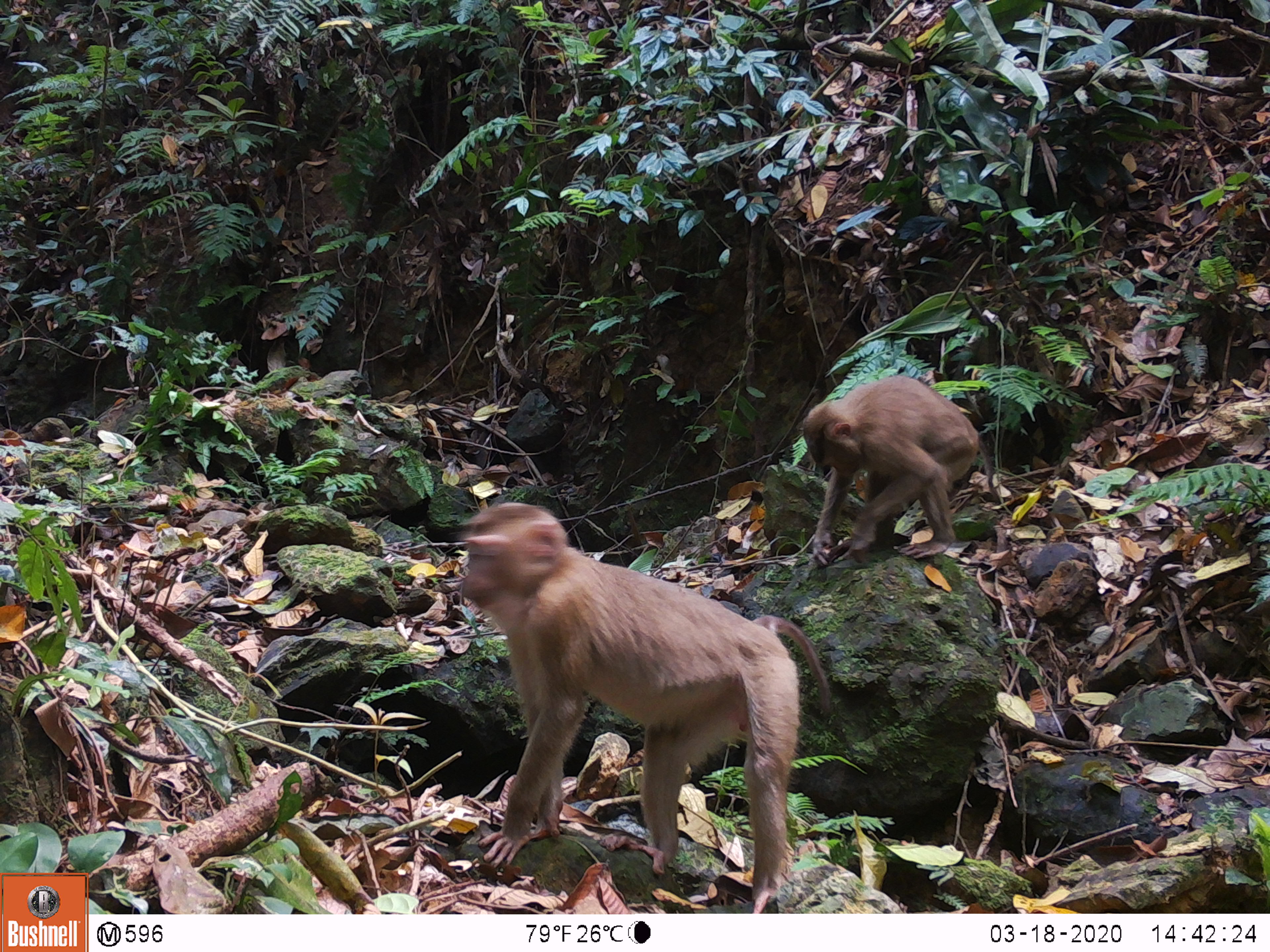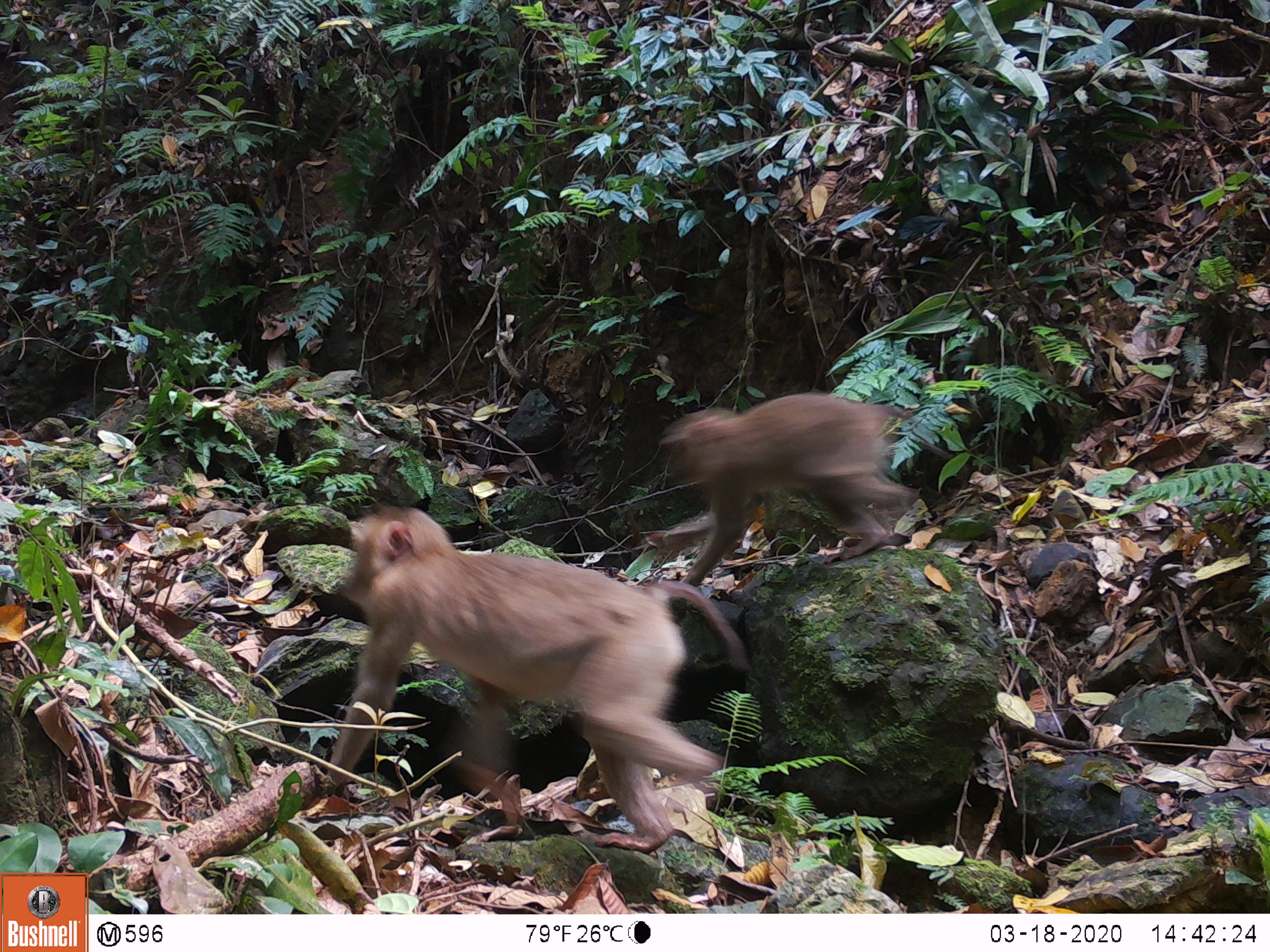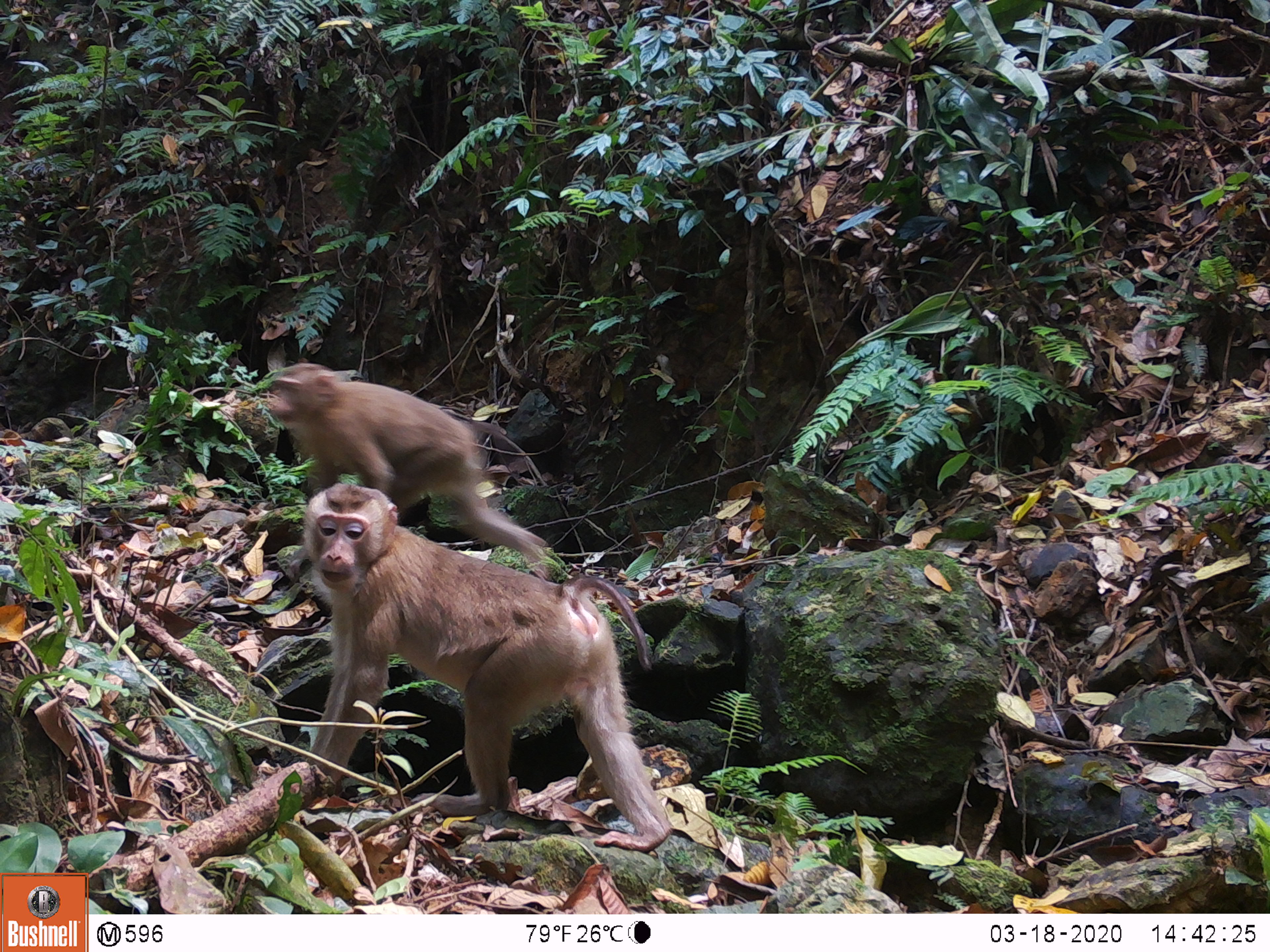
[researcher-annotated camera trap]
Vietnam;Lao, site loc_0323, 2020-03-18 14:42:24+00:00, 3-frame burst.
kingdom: Animalia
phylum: Chordata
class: Mammalia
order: Primates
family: Cercopithecidae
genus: Macaca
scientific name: Macaca nemestrina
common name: pig-tailed macaque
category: pig tailed macaque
Pig tailed macaque (pig-tailed macaque) (Macaca nemestrina). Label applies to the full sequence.